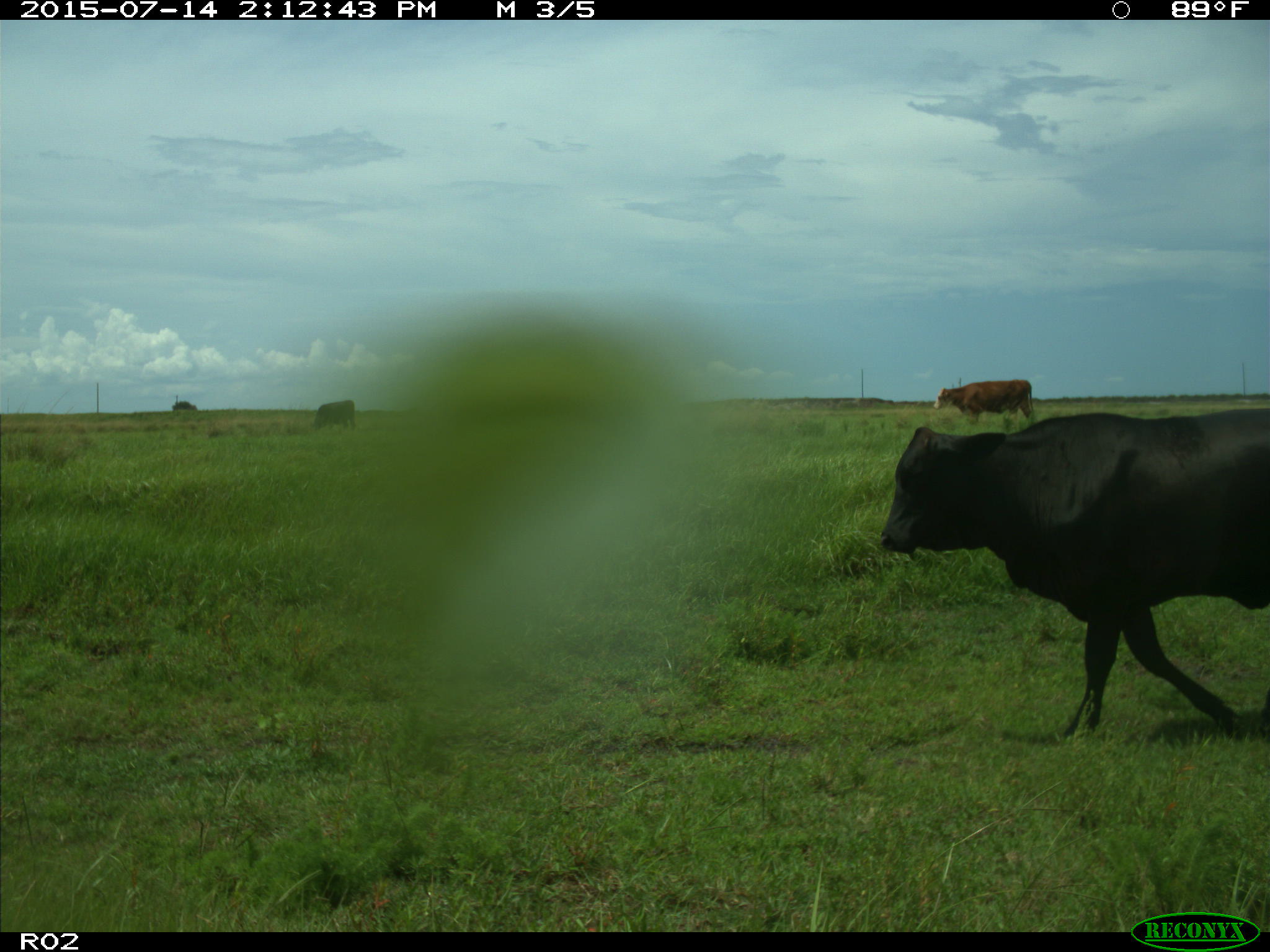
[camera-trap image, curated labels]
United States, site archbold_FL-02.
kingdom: Animalia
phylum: Chordata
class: Mammalia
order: Artiodactyla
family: Bovidae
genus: Bos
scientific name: Bos taurus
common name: domestic cow